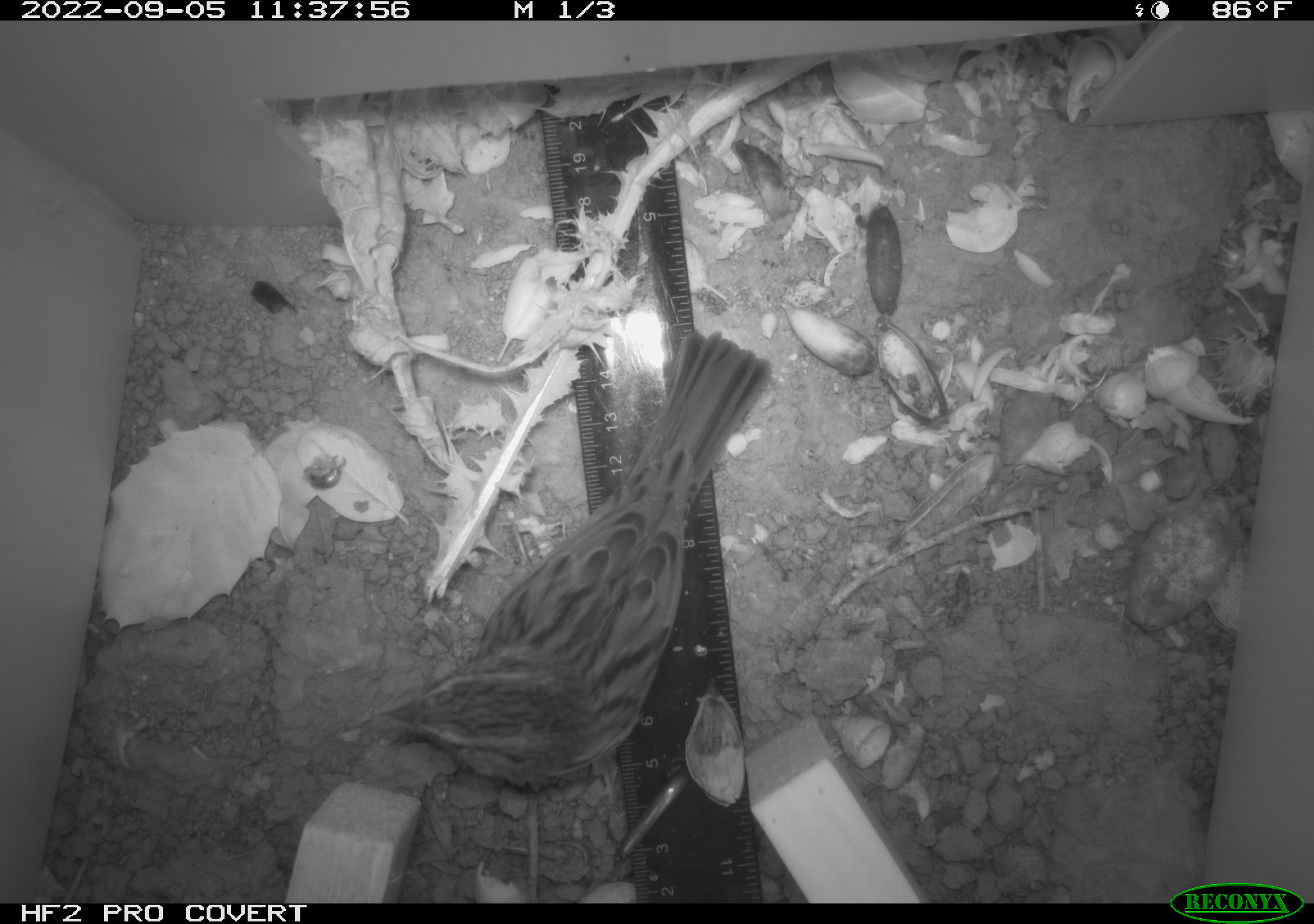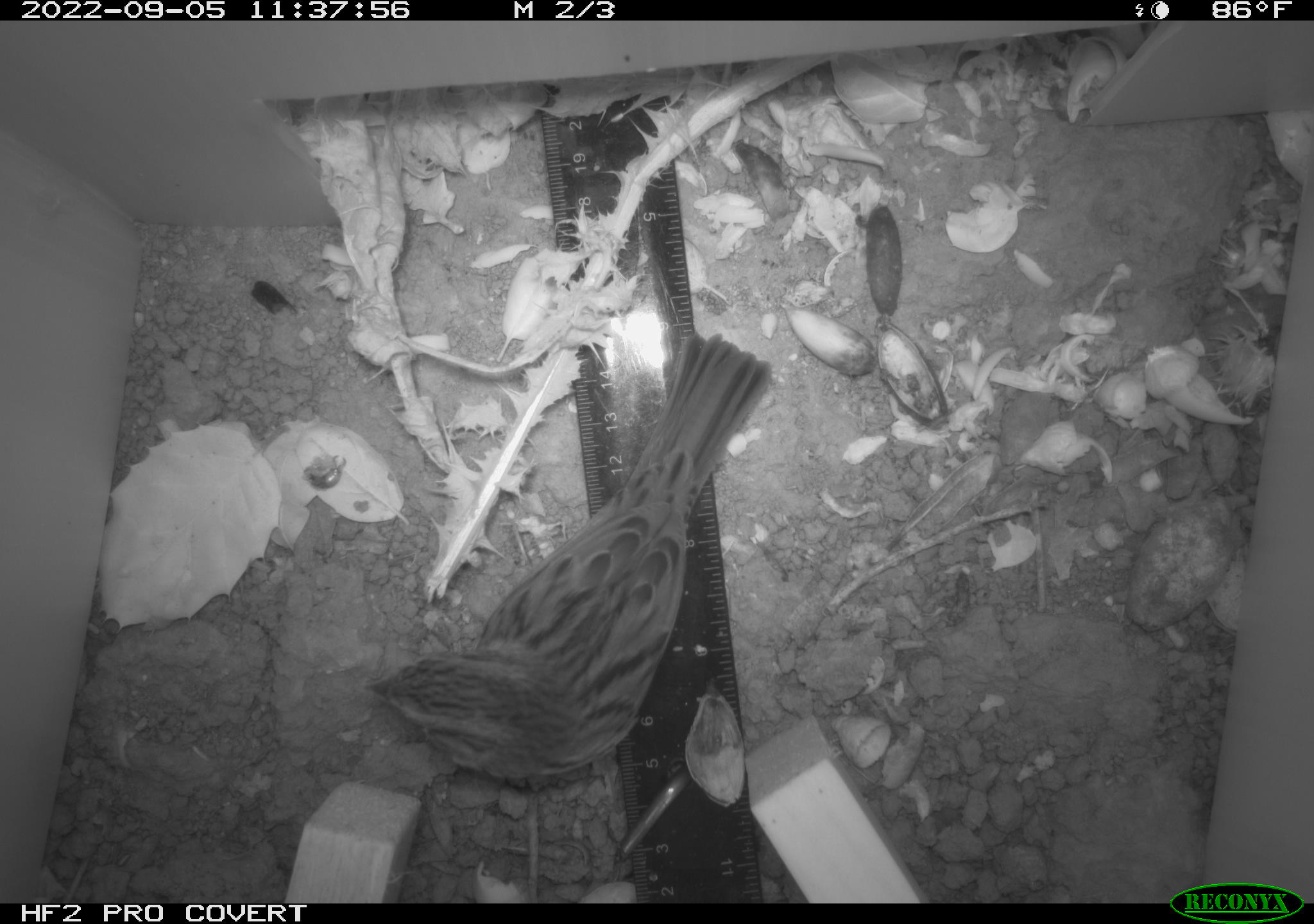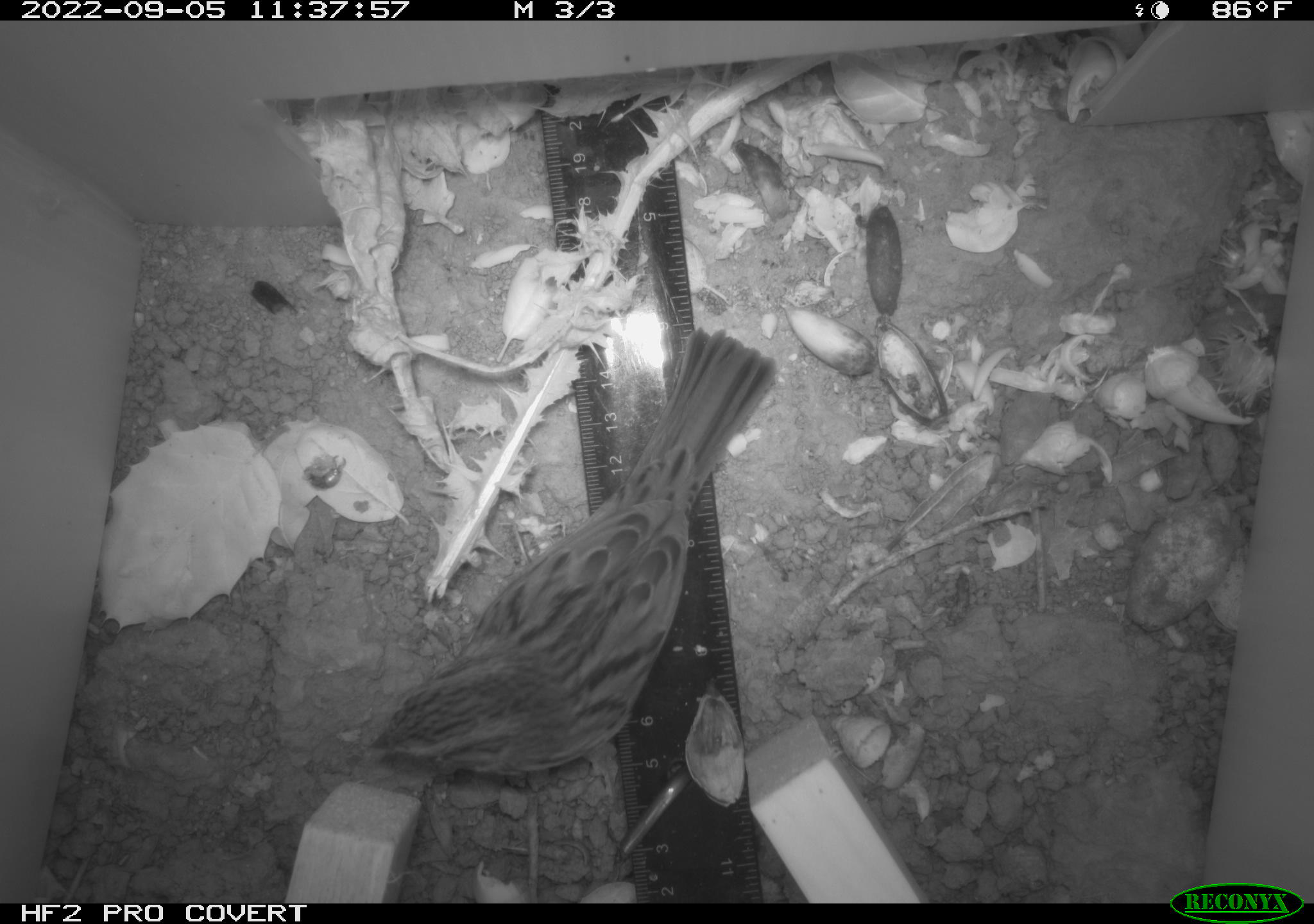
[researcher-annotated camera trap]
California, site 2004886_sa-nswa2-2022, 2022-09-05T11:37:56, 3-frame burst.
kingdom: Animalia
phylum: Chordata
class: Aves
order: Passeriformes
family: Passerellidae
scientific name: Passerellidae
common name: new world sparrows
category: passerellidae family